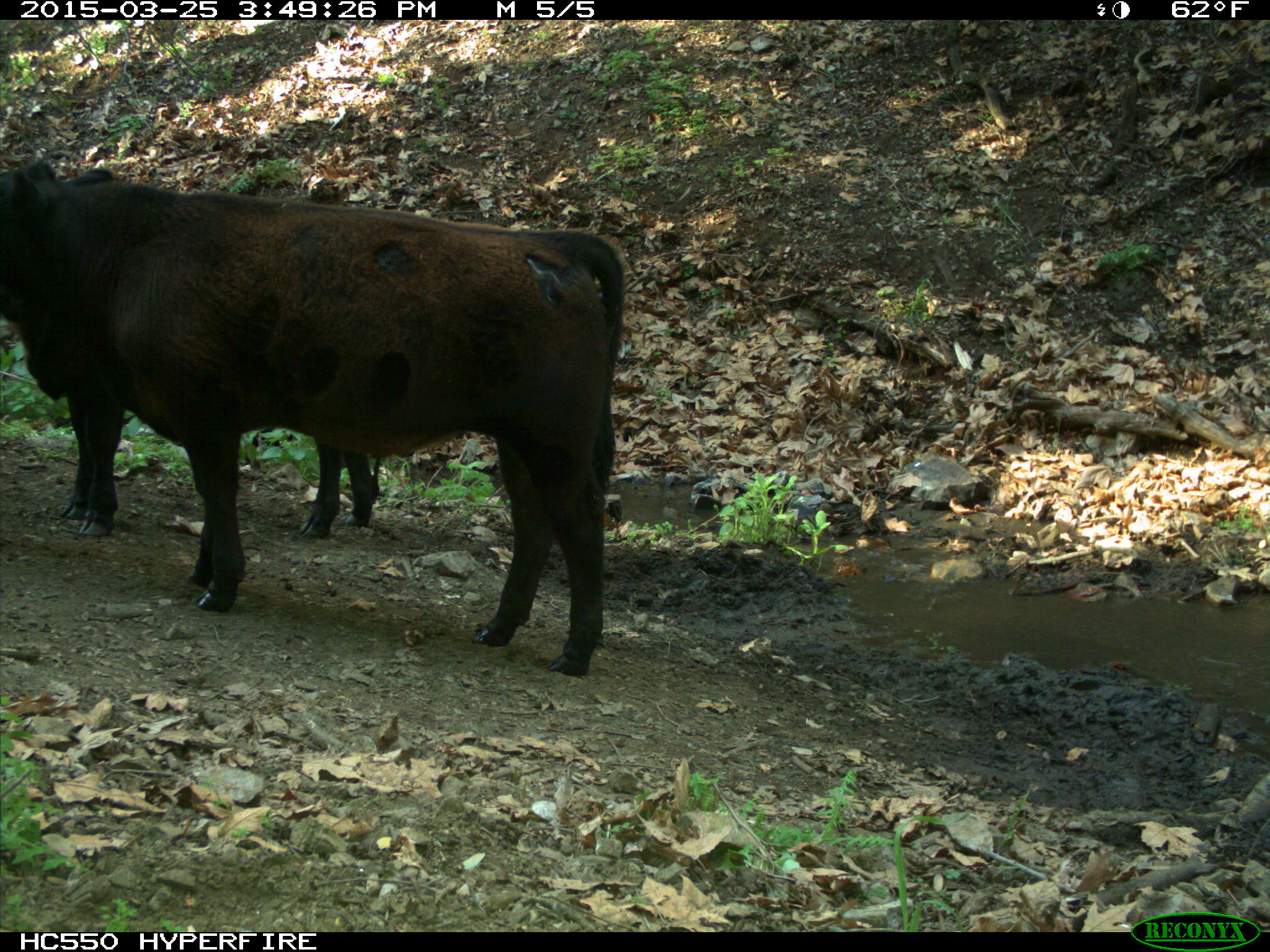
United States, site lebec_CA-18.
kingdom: Animalia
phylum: Chordata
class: Mammalia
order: Artiodactyla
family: Bovidae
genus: Bos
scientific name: Bos taurus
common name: domestic cow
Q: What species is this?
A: Bos taurus (domestic cow).